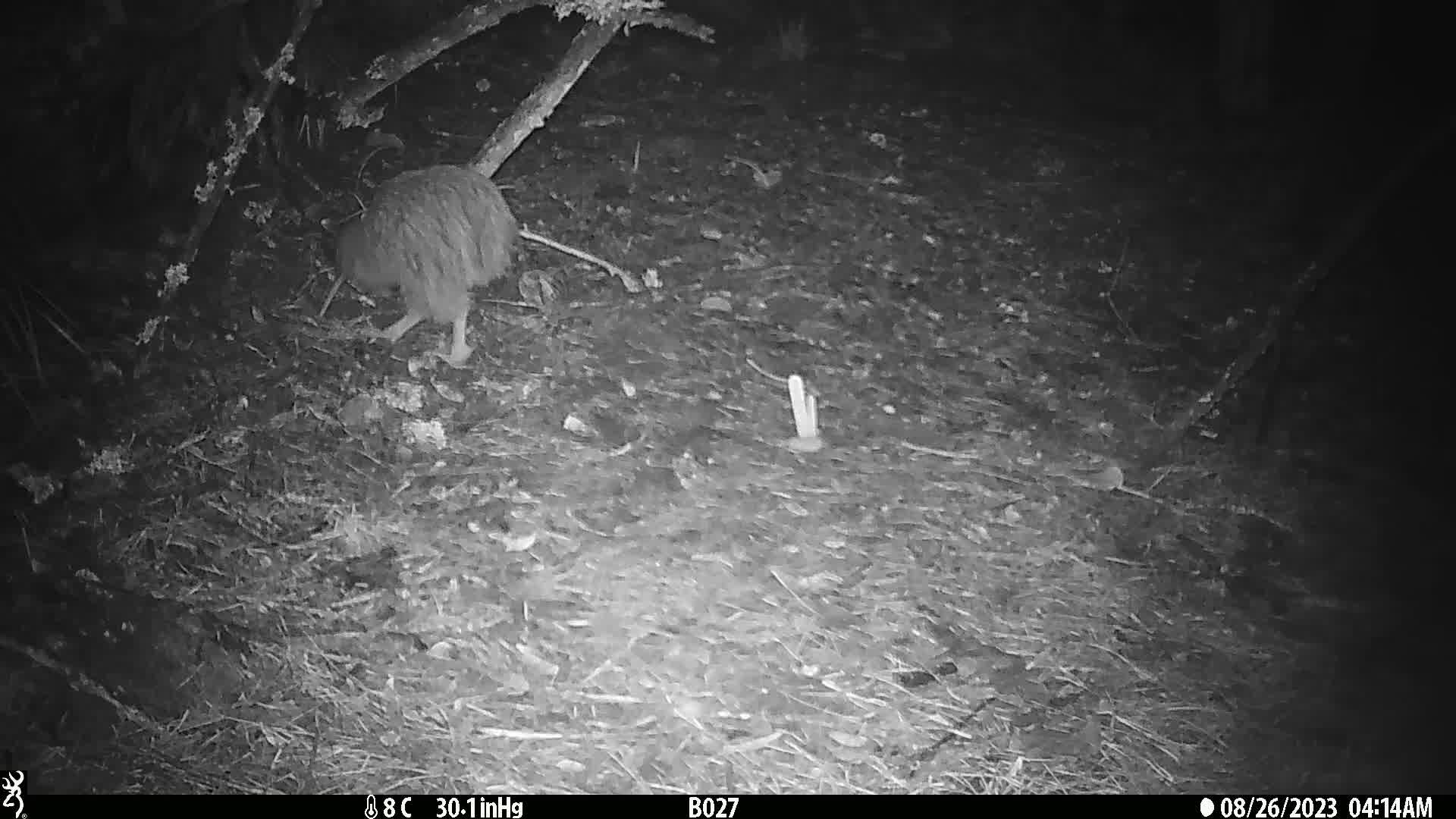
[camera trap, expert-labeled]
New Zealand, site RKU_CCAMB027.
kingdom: Animalia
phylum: Chordata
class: Aves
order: Apterygiformes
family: Apterygidae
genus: Apteryx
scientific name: Apteryx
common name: kiwi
Kiwi (Apteryx).